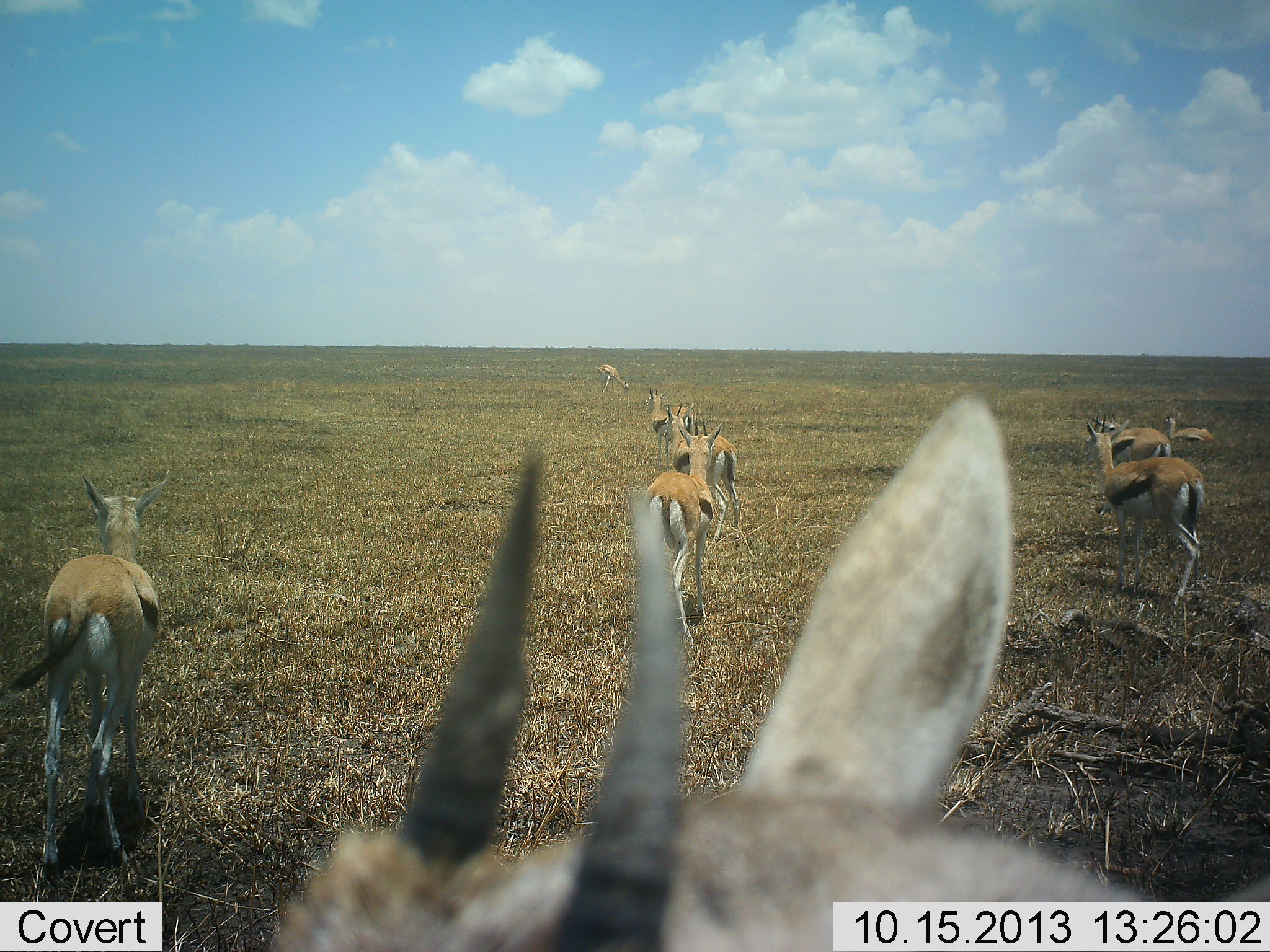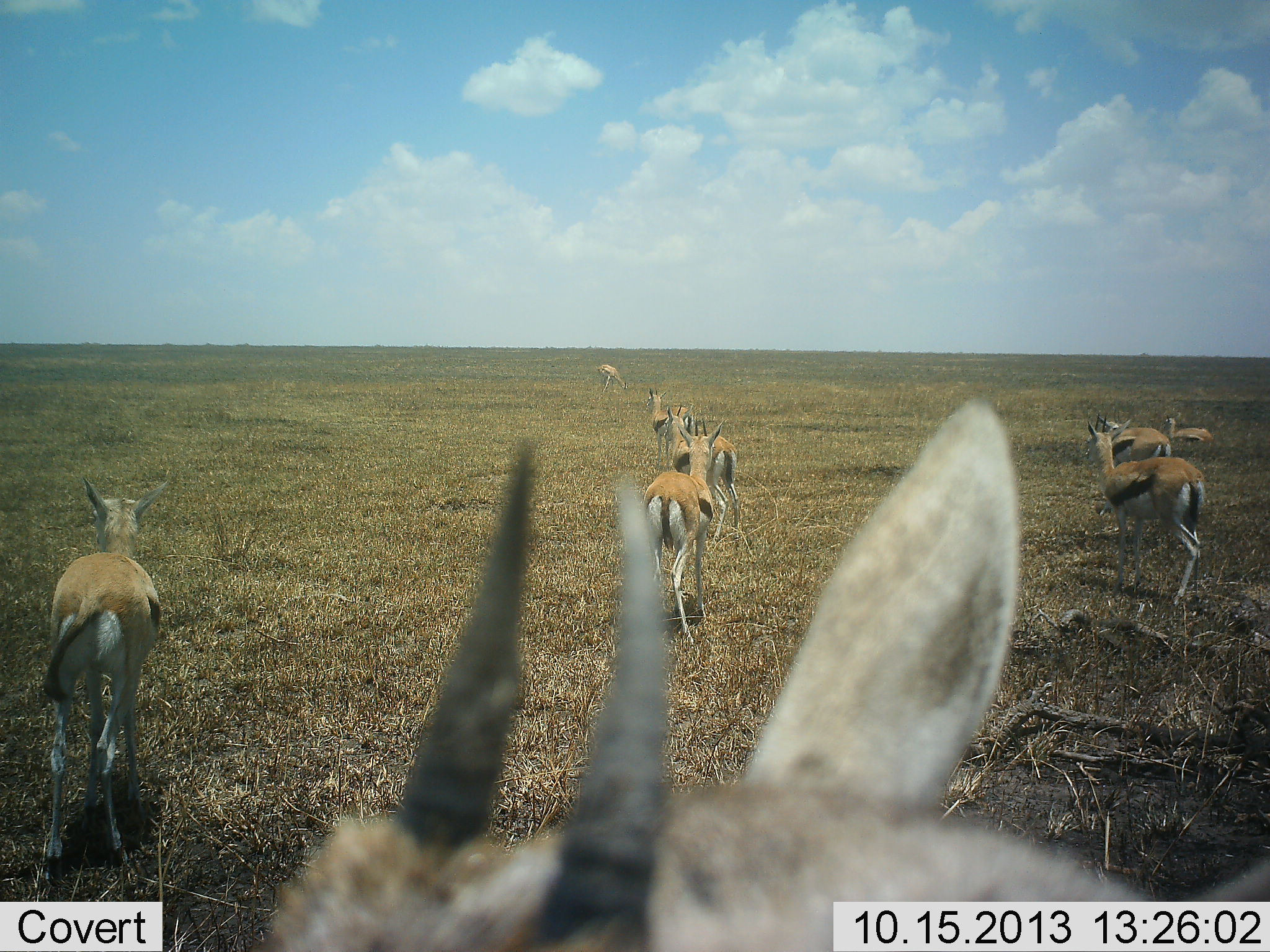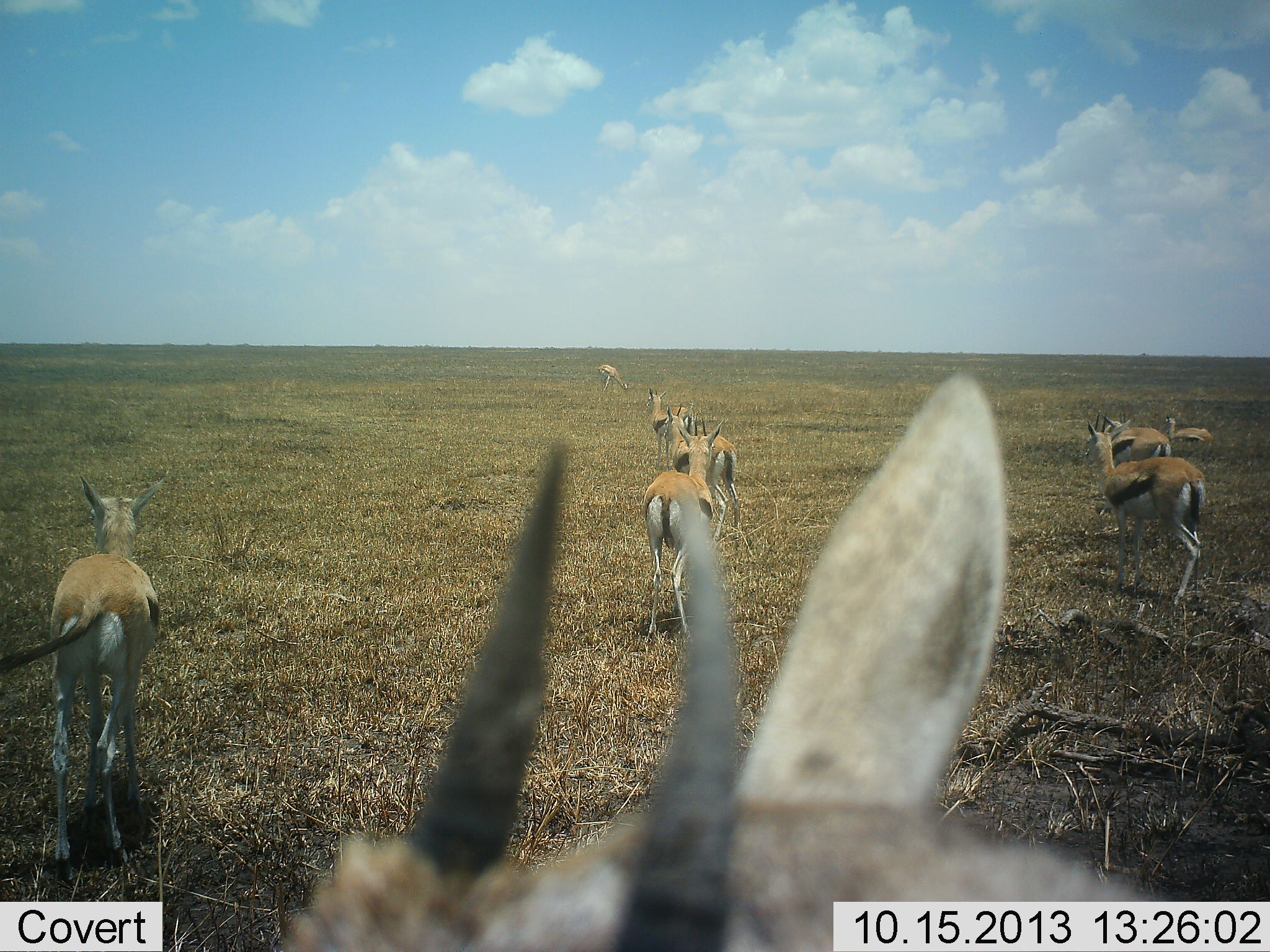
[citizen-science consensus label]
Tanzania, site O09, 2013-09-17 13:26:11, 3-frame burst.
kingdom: Animalia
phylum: Chordata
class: Mammalia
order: Artiodactyla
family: Bovidae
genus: Eudorcas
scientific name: Eudorcas thomsonii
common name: thomson's gazelle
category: gazellethomsons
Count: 10.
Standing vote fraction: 73%.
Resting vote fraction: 27%.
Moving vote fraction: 27%.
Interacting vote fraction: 8%.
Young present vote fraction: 0%.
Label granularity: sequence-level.